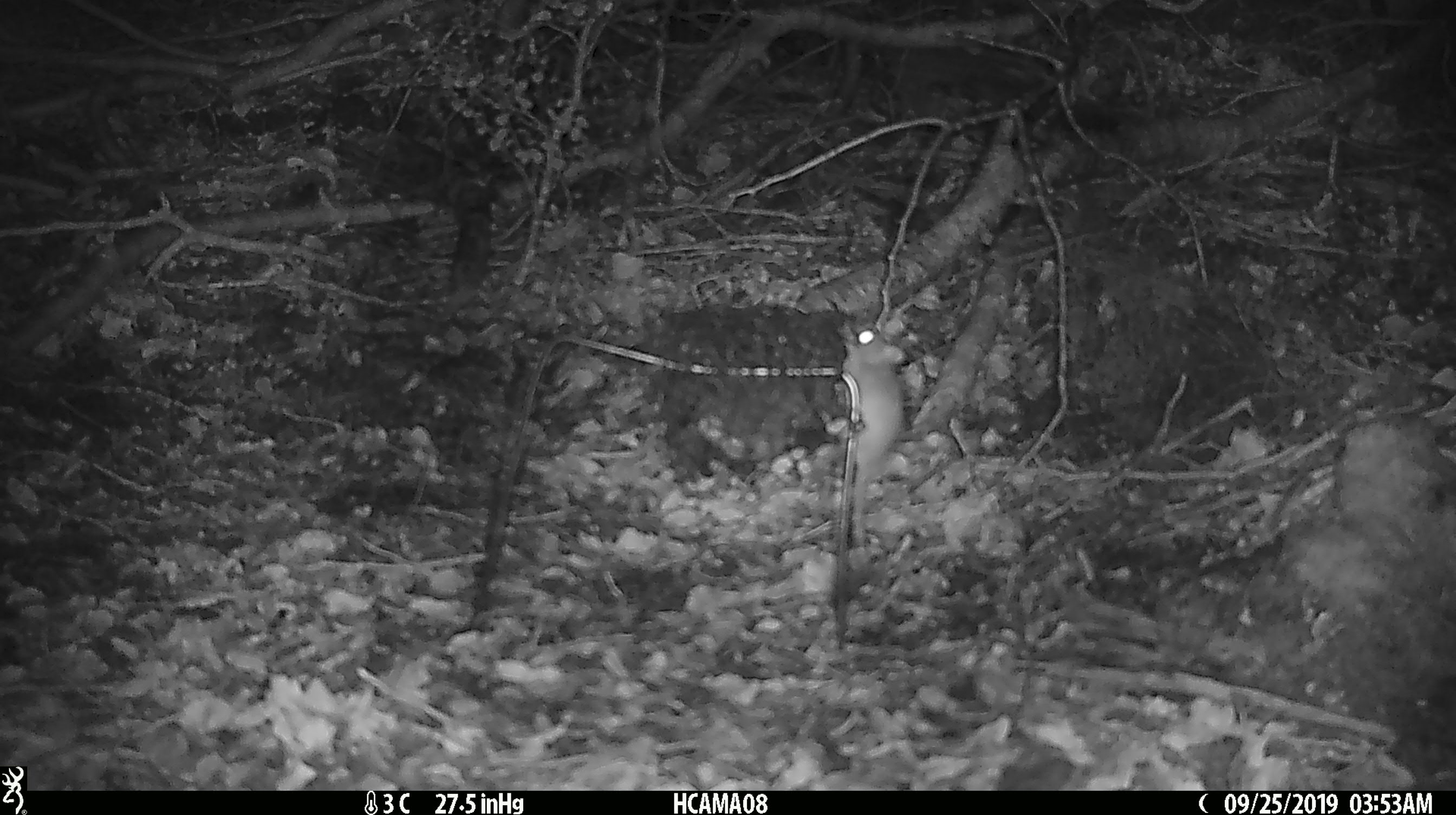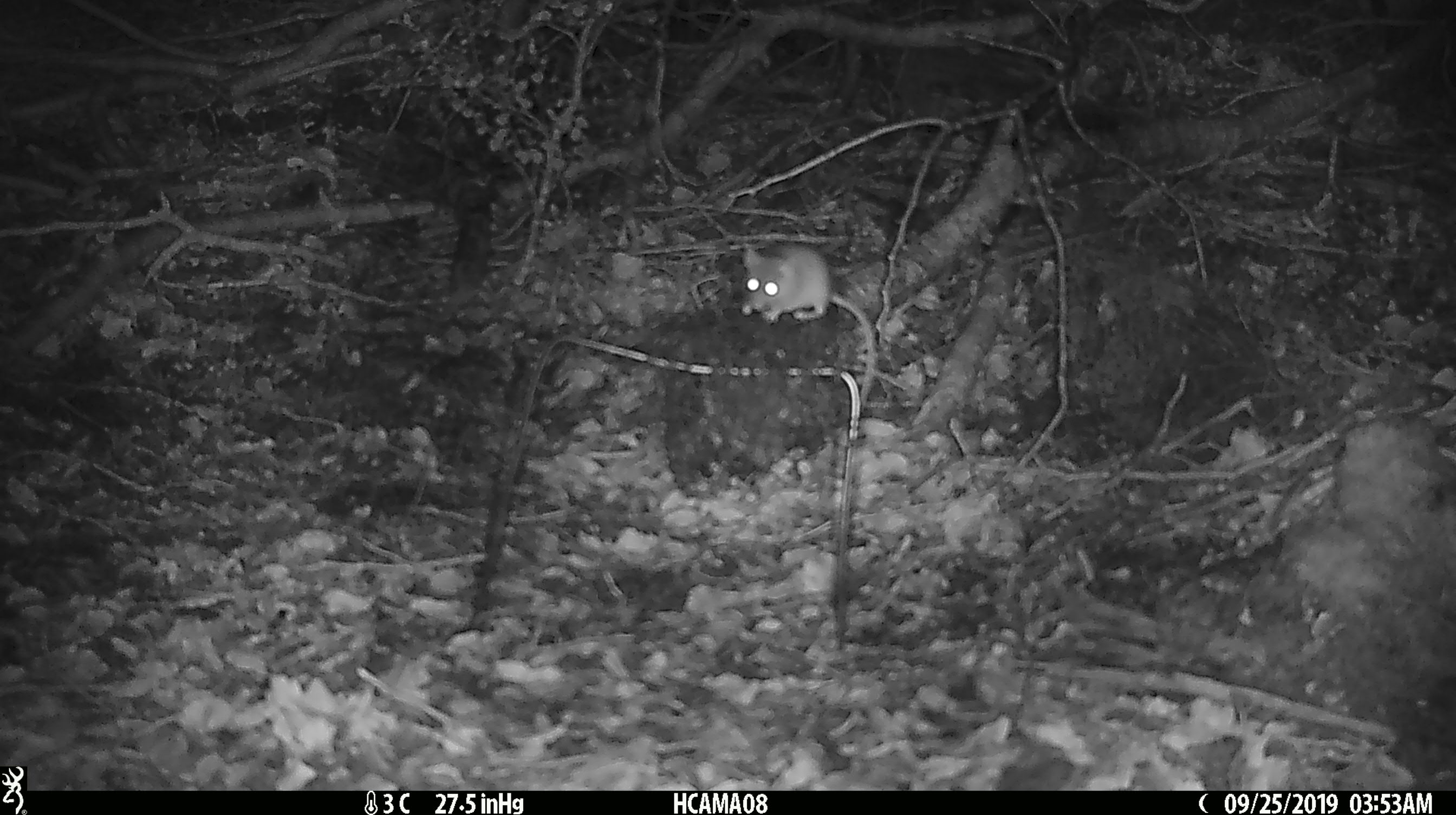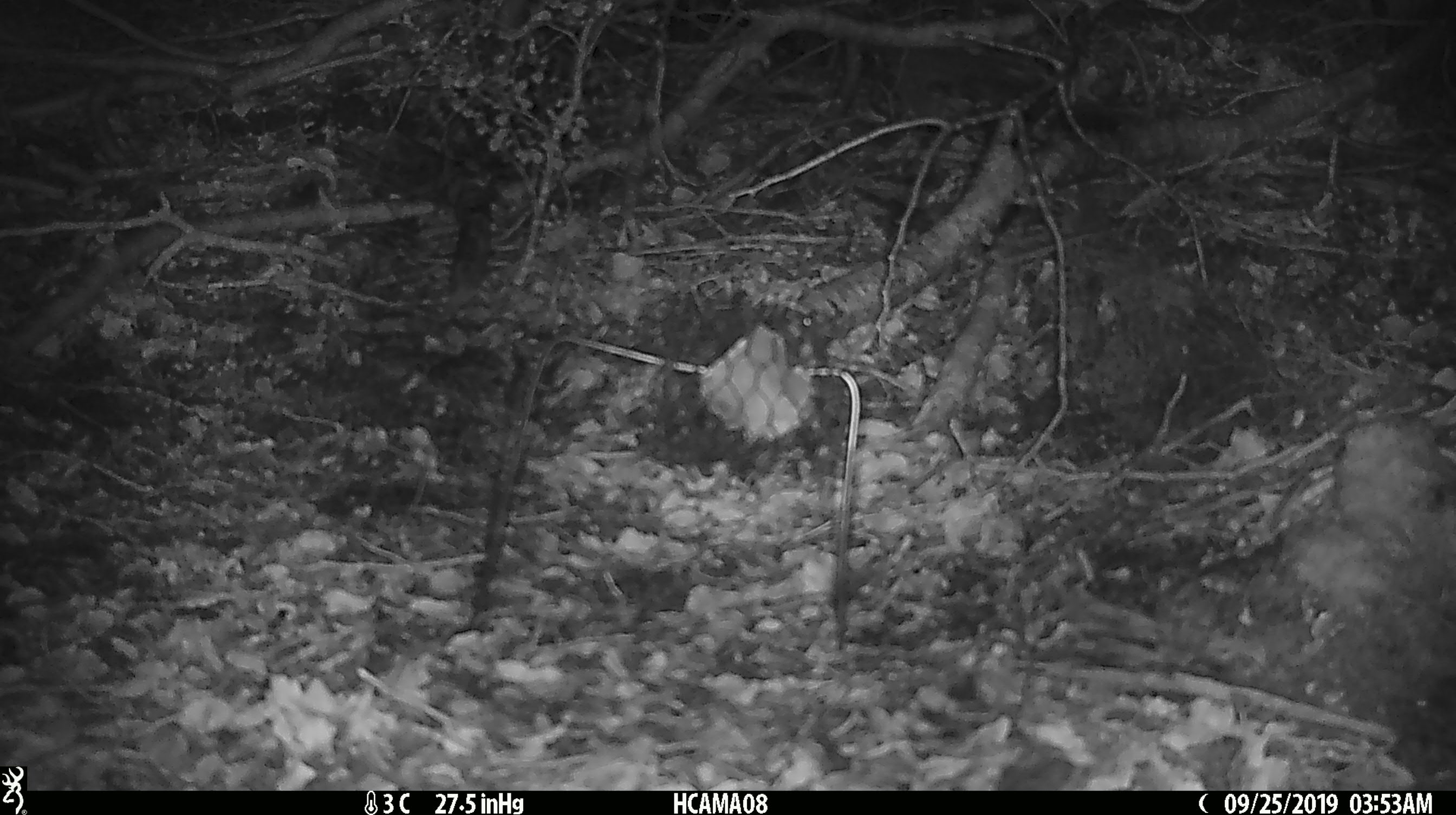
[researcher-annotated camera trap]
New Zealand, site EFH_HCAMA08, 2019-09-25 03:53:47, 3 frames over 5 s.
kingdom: Animalia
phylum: Chordata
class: Mammalia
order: Rodentia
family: Muridae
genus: Mus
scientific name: Mus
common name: mouse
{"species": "mouse (Mus)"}